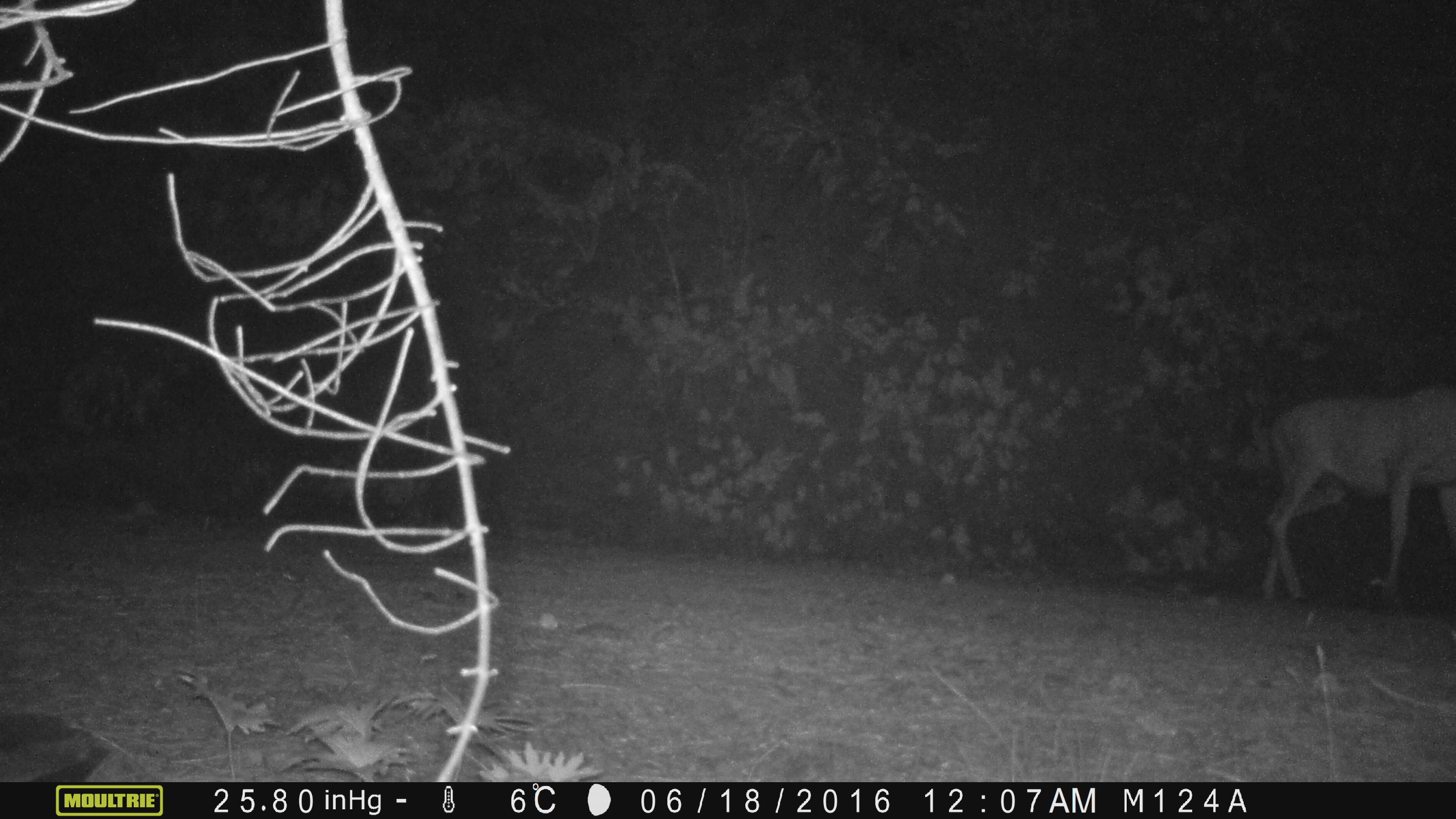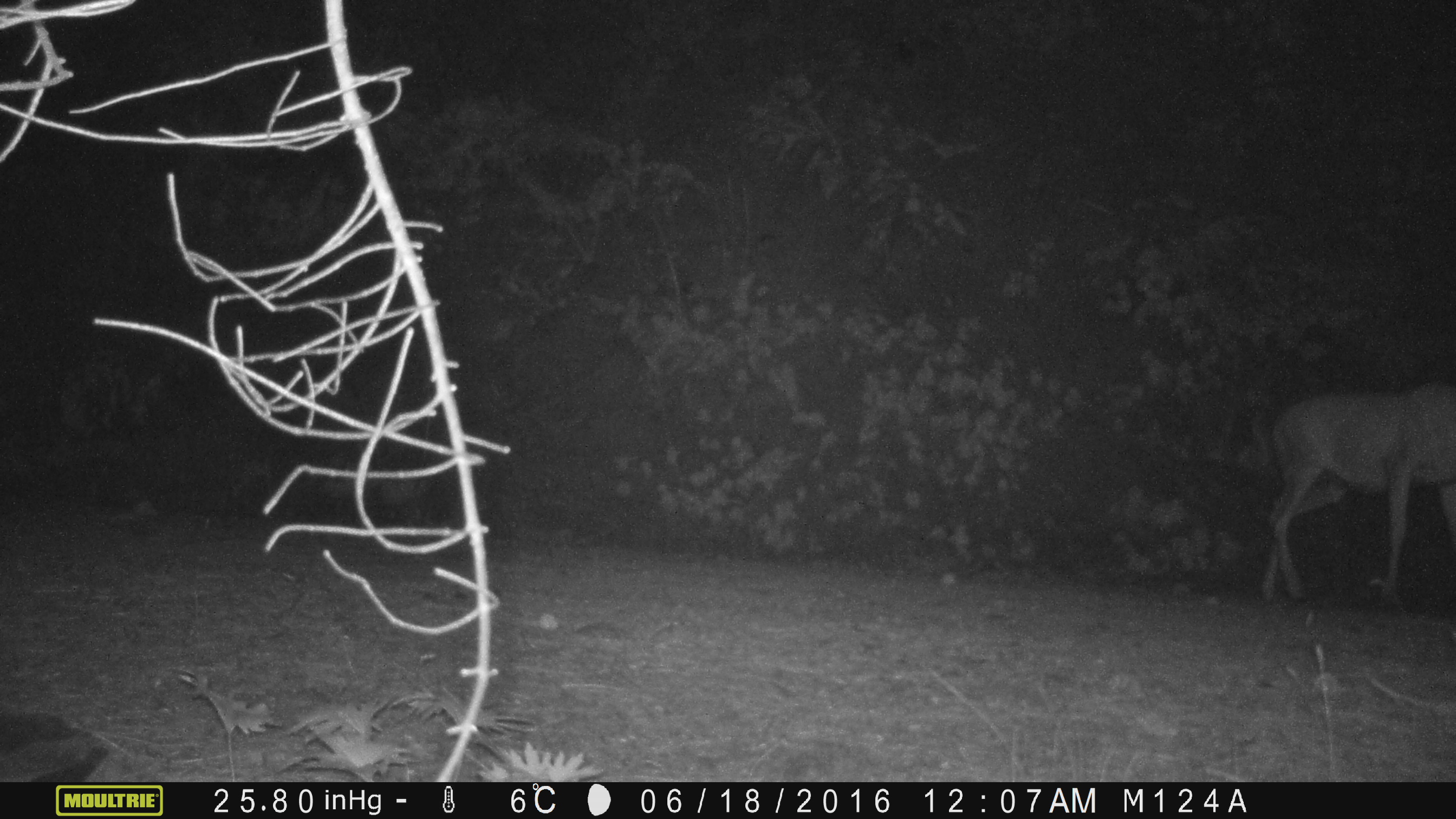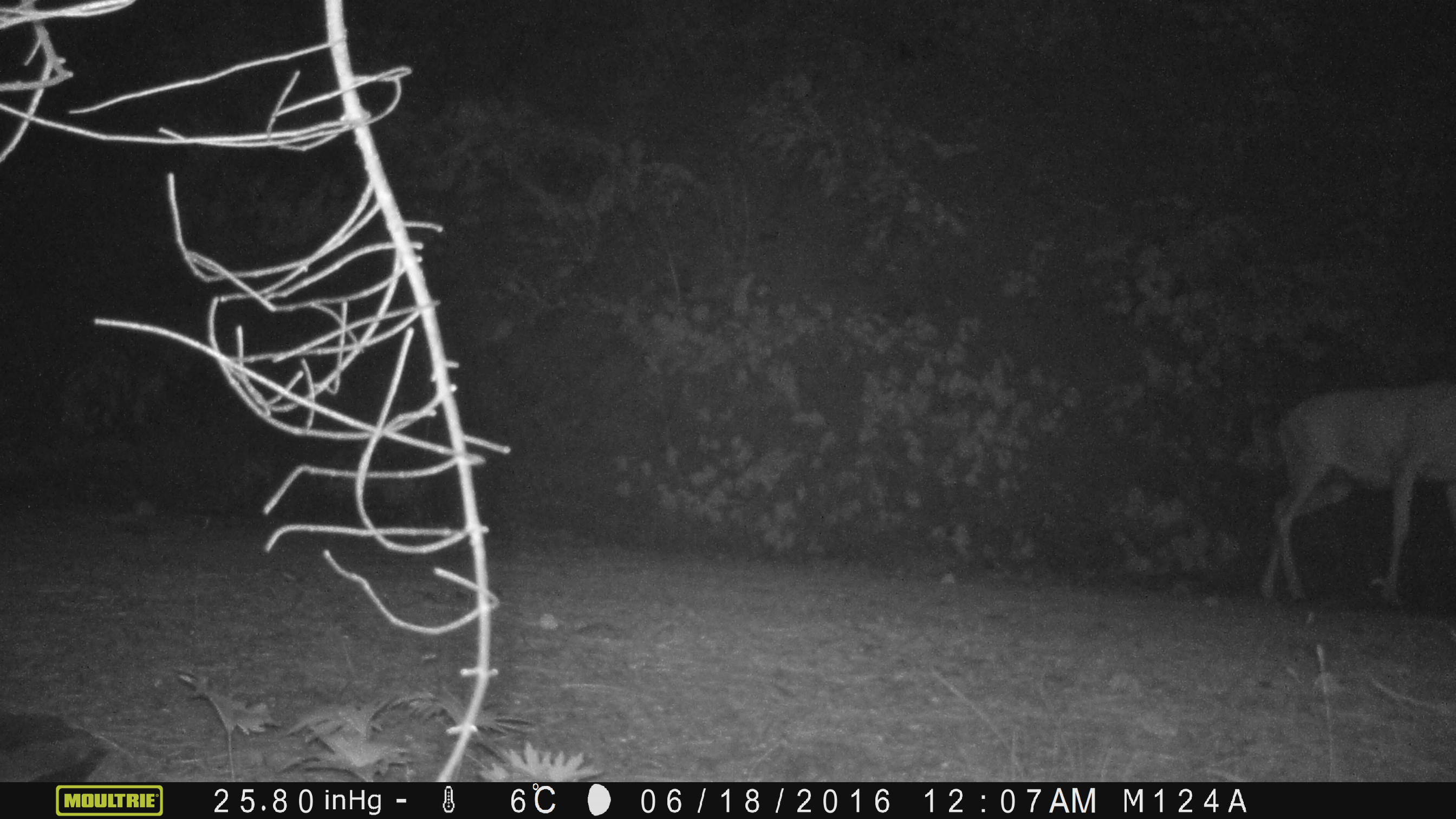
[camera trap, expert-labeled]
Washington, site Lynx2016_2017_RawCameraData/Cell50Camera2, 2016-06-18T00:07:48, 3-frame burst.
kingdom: Animalia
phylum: Chordata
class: Mammalia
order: Artiodactyla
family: Cervidae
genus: Odocoileus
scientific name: Odocoileus hemionus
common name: mule deer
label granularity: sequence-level